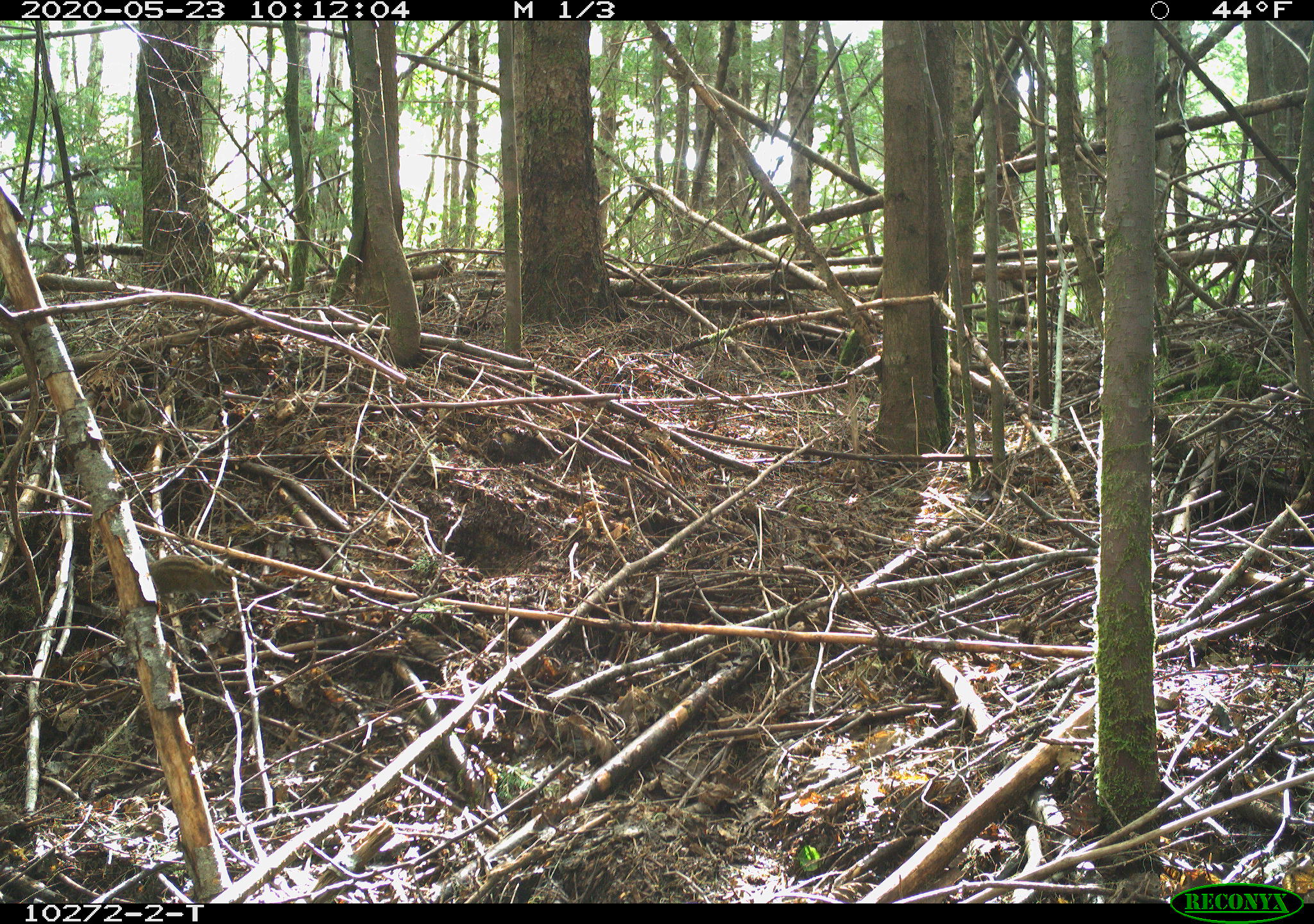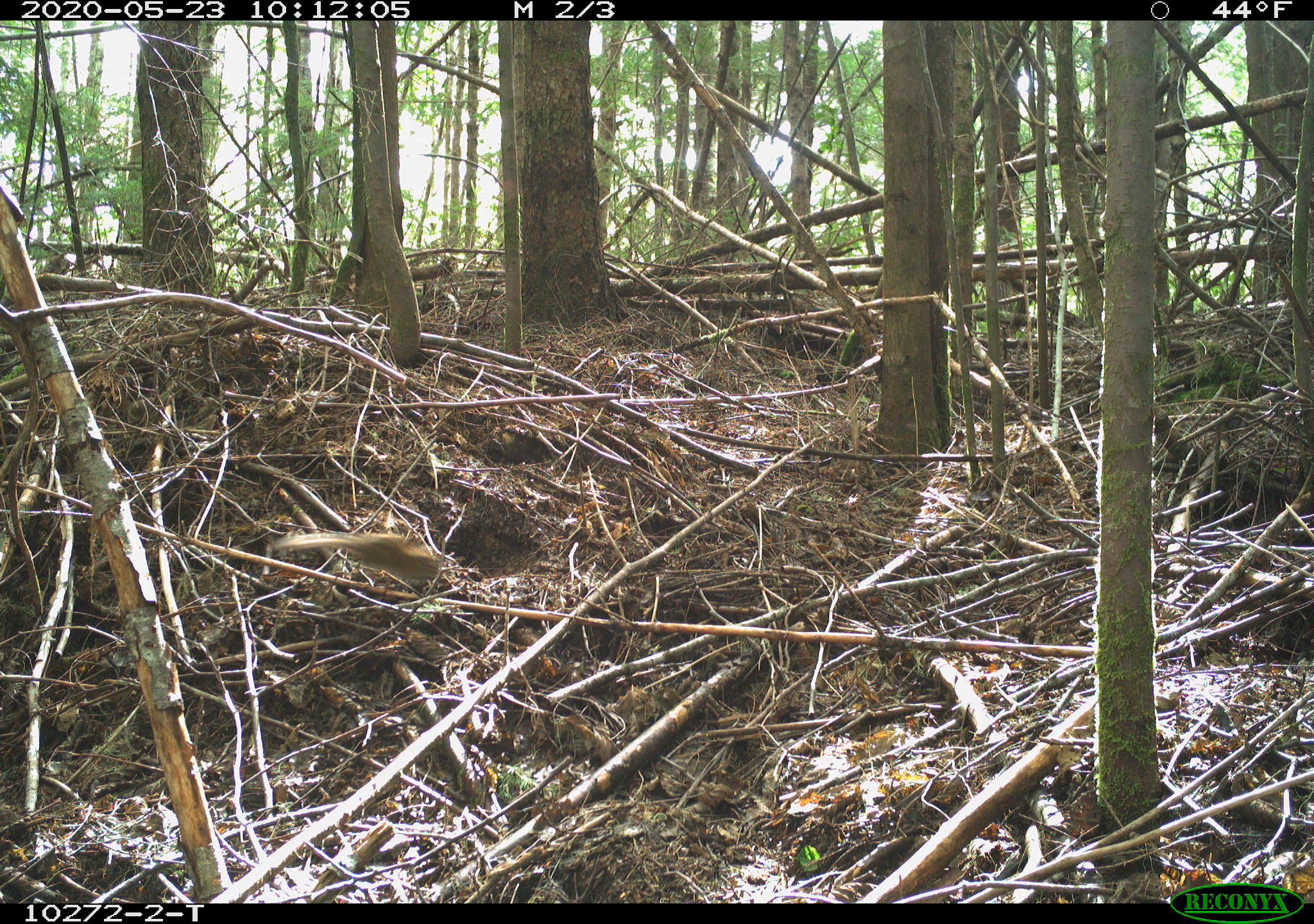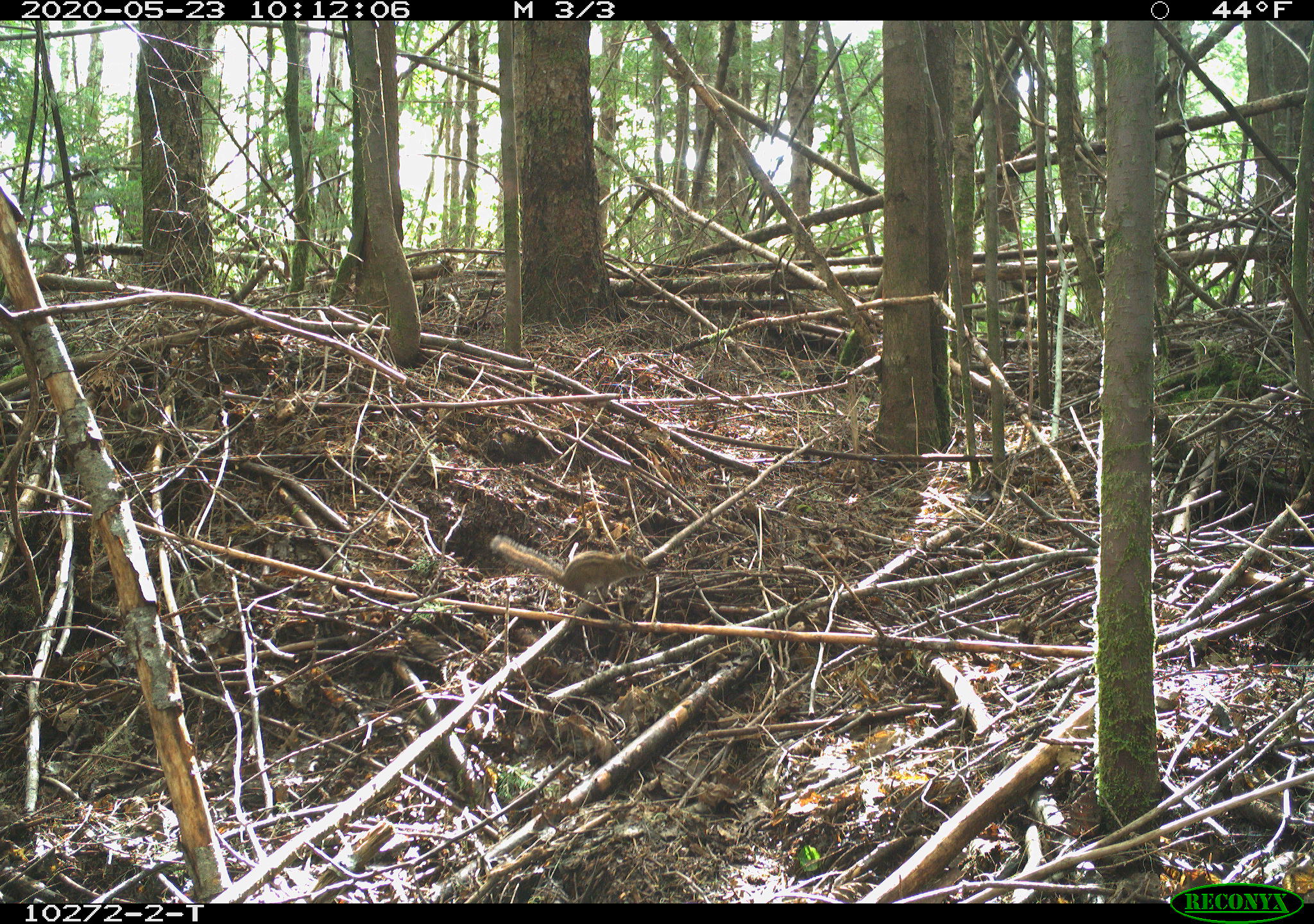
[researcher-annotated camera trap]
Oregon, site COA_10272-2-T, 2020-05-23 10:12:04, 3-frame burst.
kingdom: Animalia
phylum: Chordata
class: Mammalia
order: Rodentia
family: Sciuridae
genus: Neotamias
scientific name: Neotamias townsendii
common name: townsend's chipmunk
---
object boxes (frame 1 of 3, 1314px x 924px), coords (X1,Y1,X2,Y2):
townsend's chipmunk: (143,545,239,605)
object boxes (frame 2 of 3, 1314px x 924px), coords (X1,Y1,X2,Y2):
townsend's chipmunk: (267,528,448,589)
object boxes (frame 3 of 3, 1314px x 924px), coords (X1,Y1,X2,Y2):
townsend's chipmunk: (484,528,653,602)